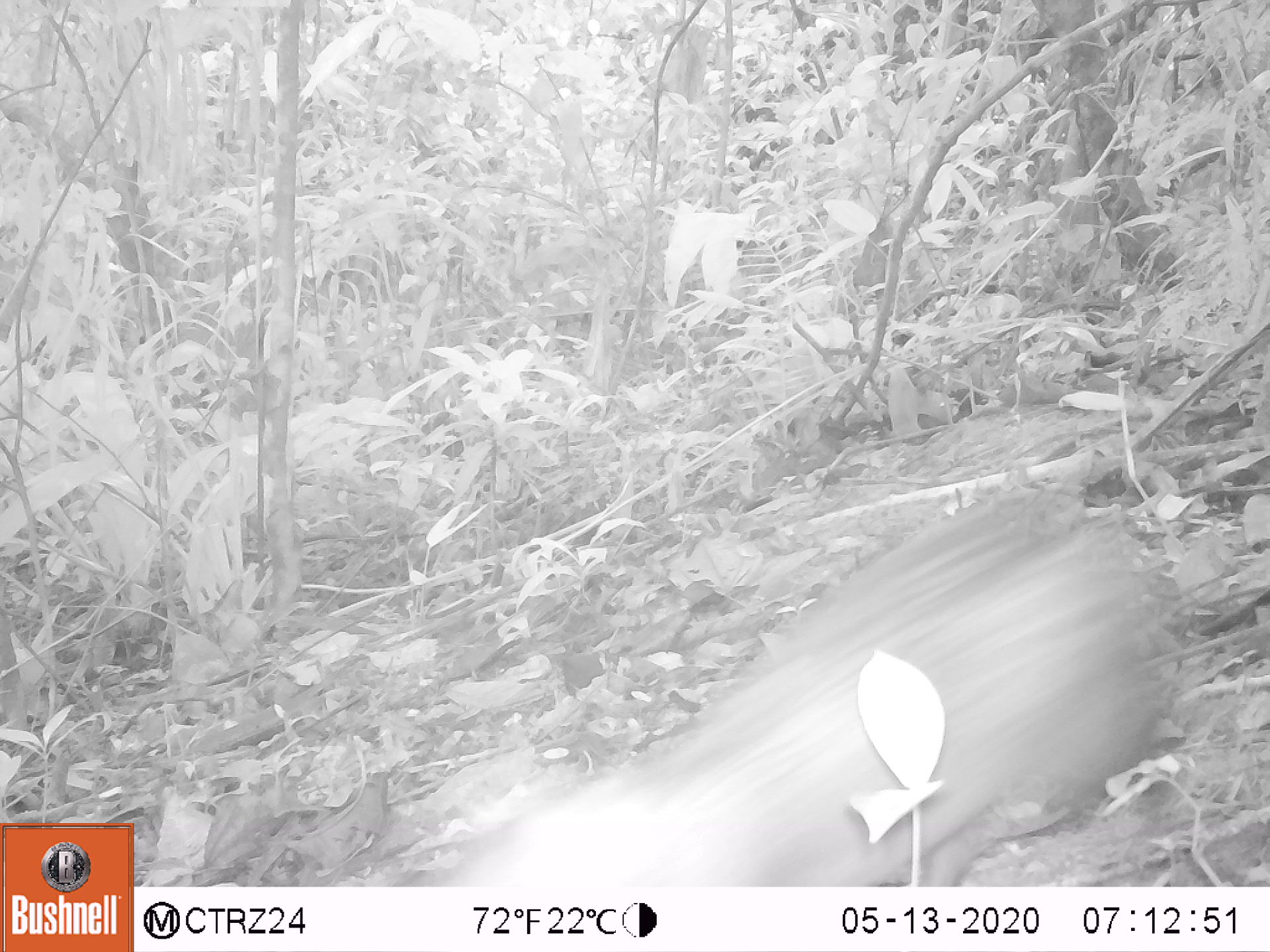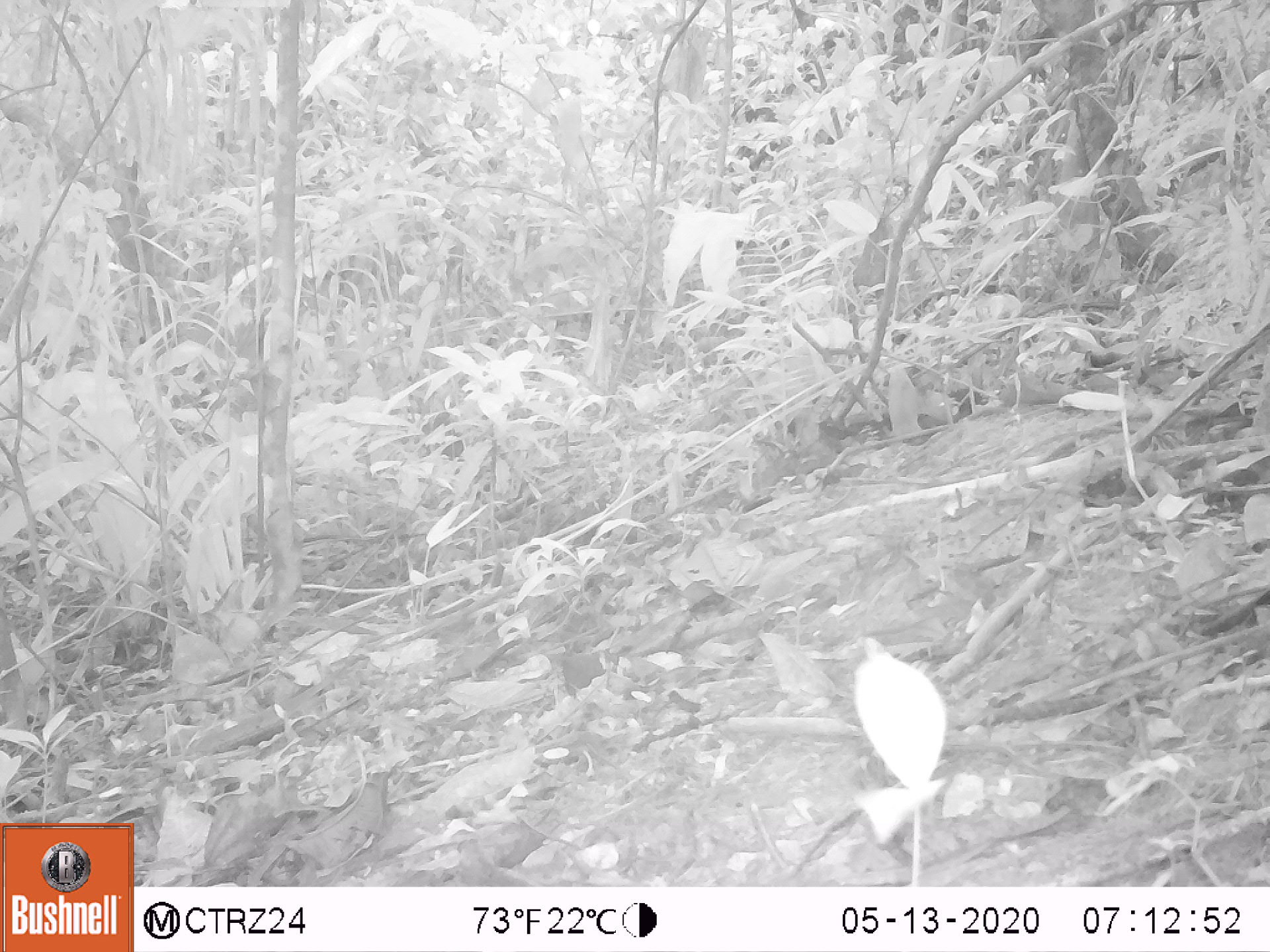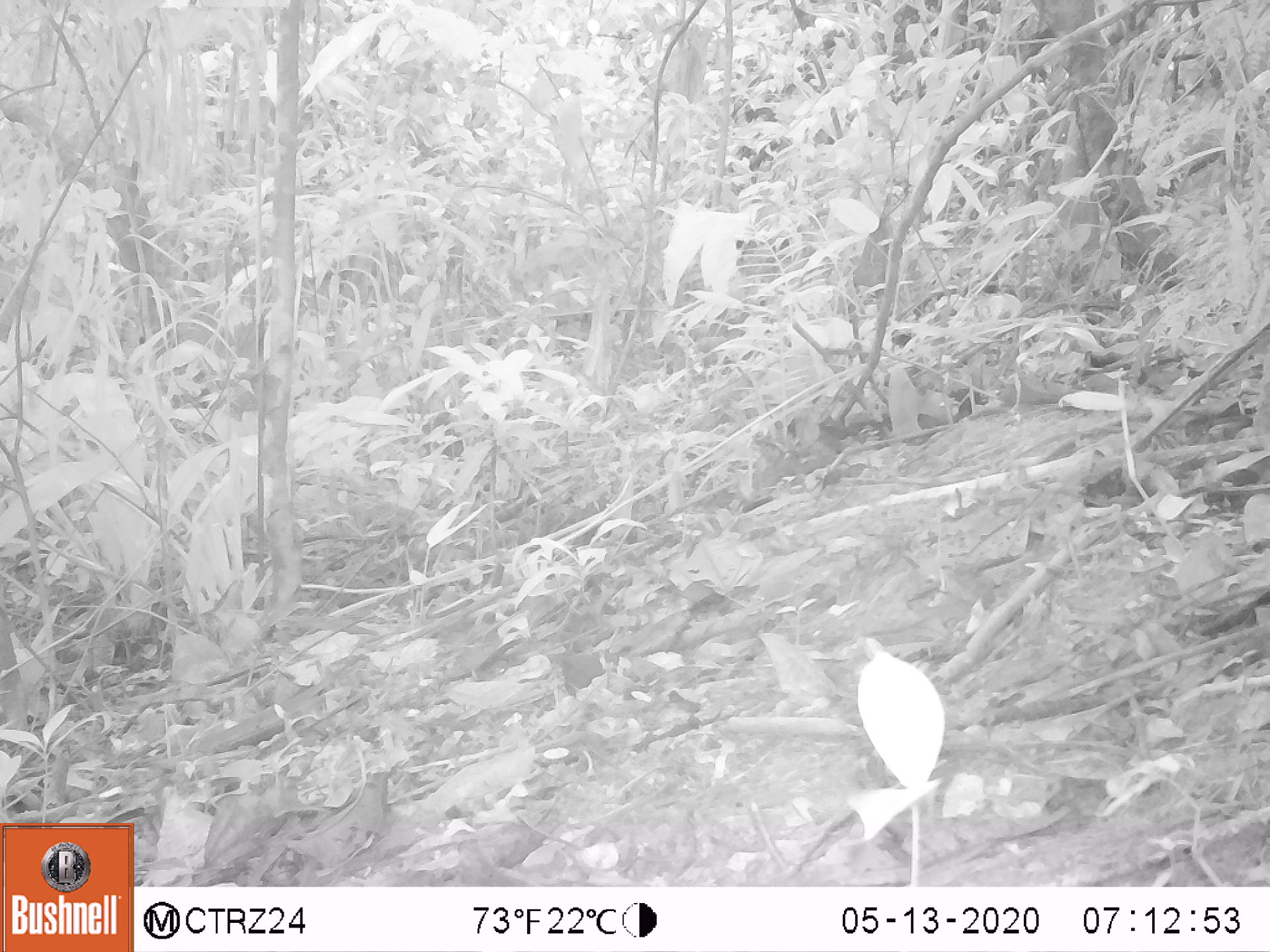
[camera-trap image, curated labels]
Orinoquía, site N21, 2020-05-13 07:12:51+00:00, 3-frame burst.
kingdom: Animalia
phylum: Chordata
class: Mammalia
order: Rodentia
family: Dasyproctidae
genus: Dasyprocta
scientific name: Dasyprocta fuliginosa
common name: black agouti